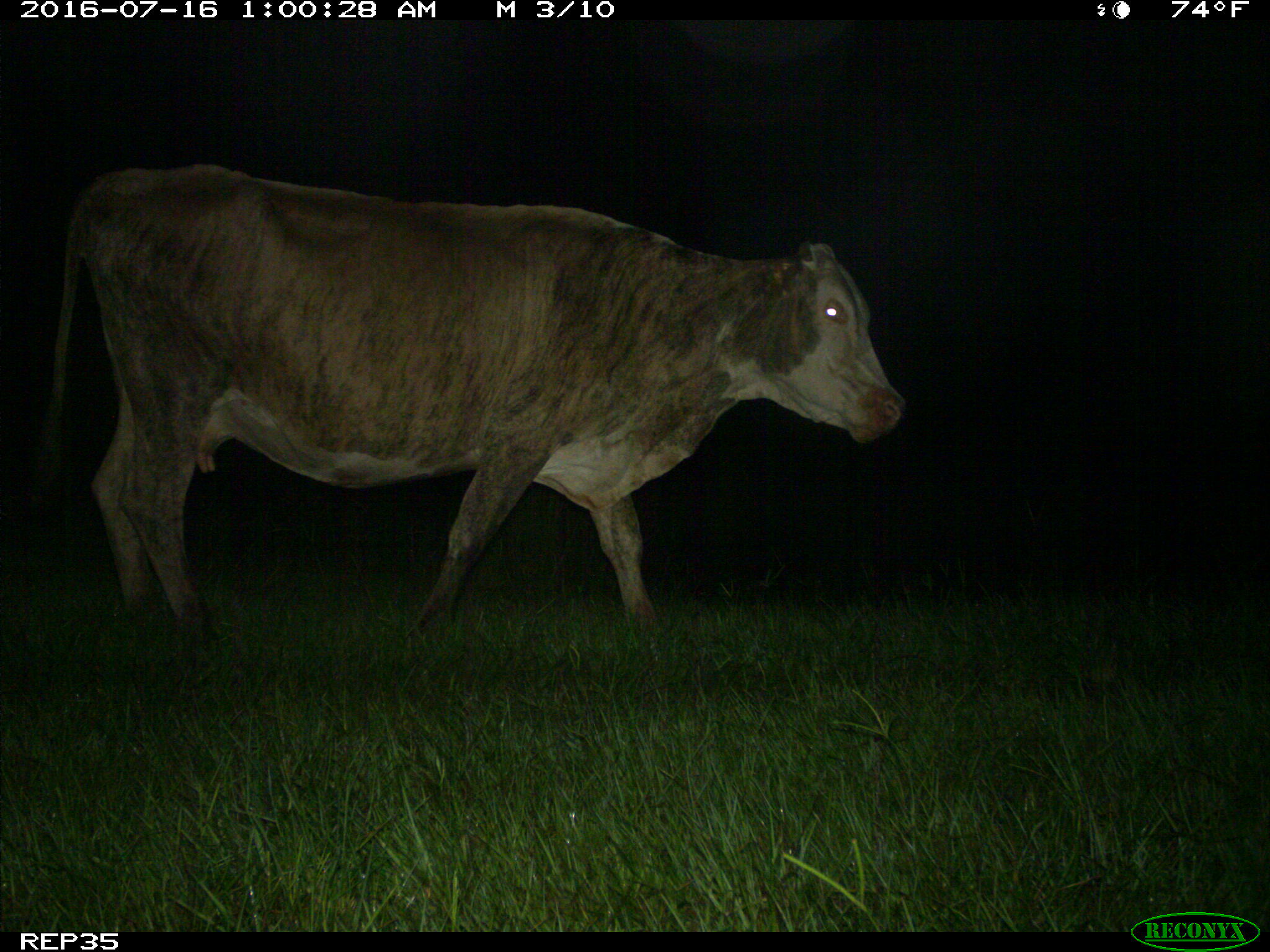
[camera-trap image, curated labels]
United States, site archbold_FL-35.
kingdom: Animalia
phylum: Chordata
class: Mammalia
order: Artiodactyla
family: Bovidae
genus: Bos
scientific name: Bos taurus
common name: domestic cow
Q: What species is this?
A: Bos taurus (domestic cow).